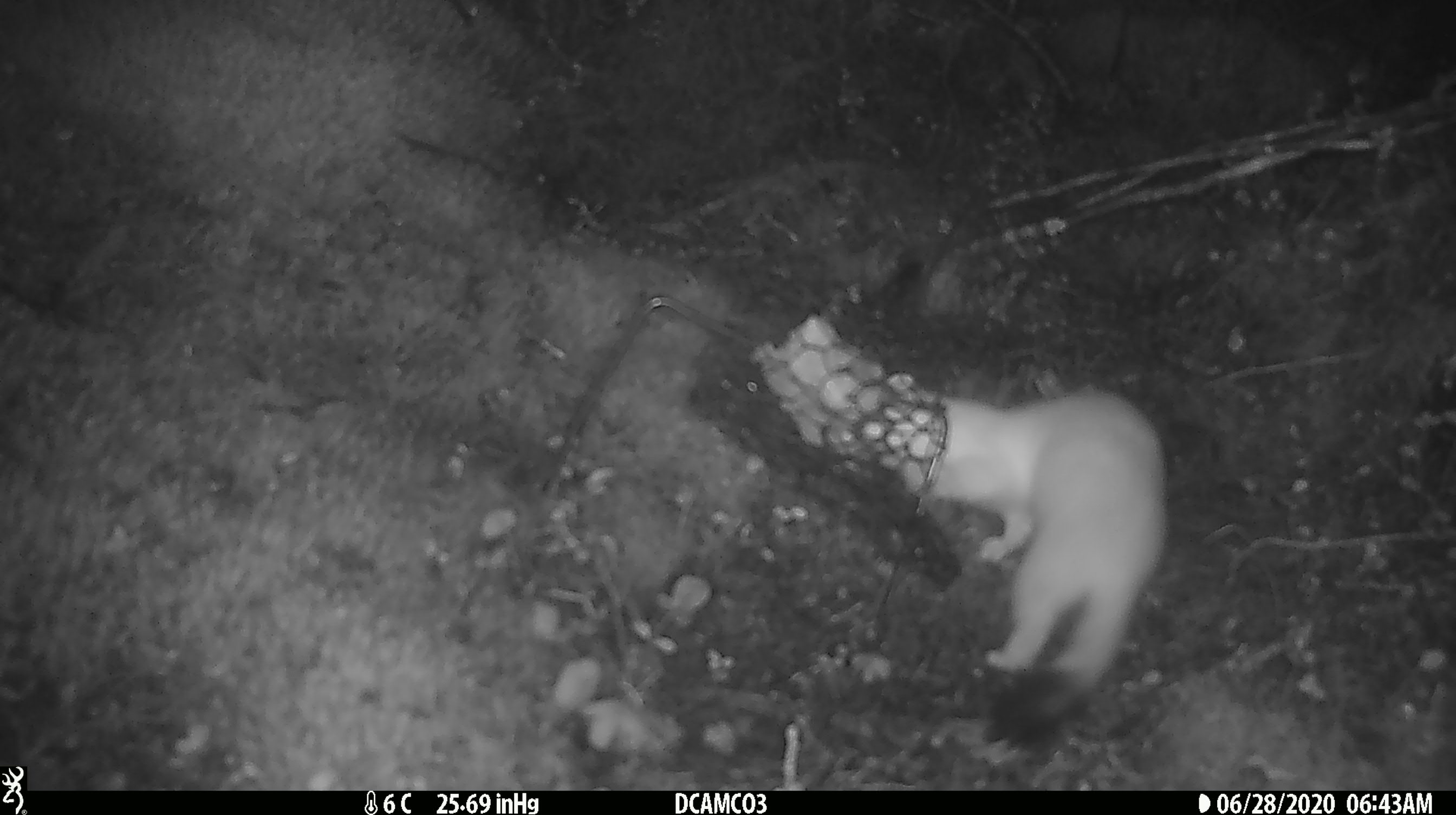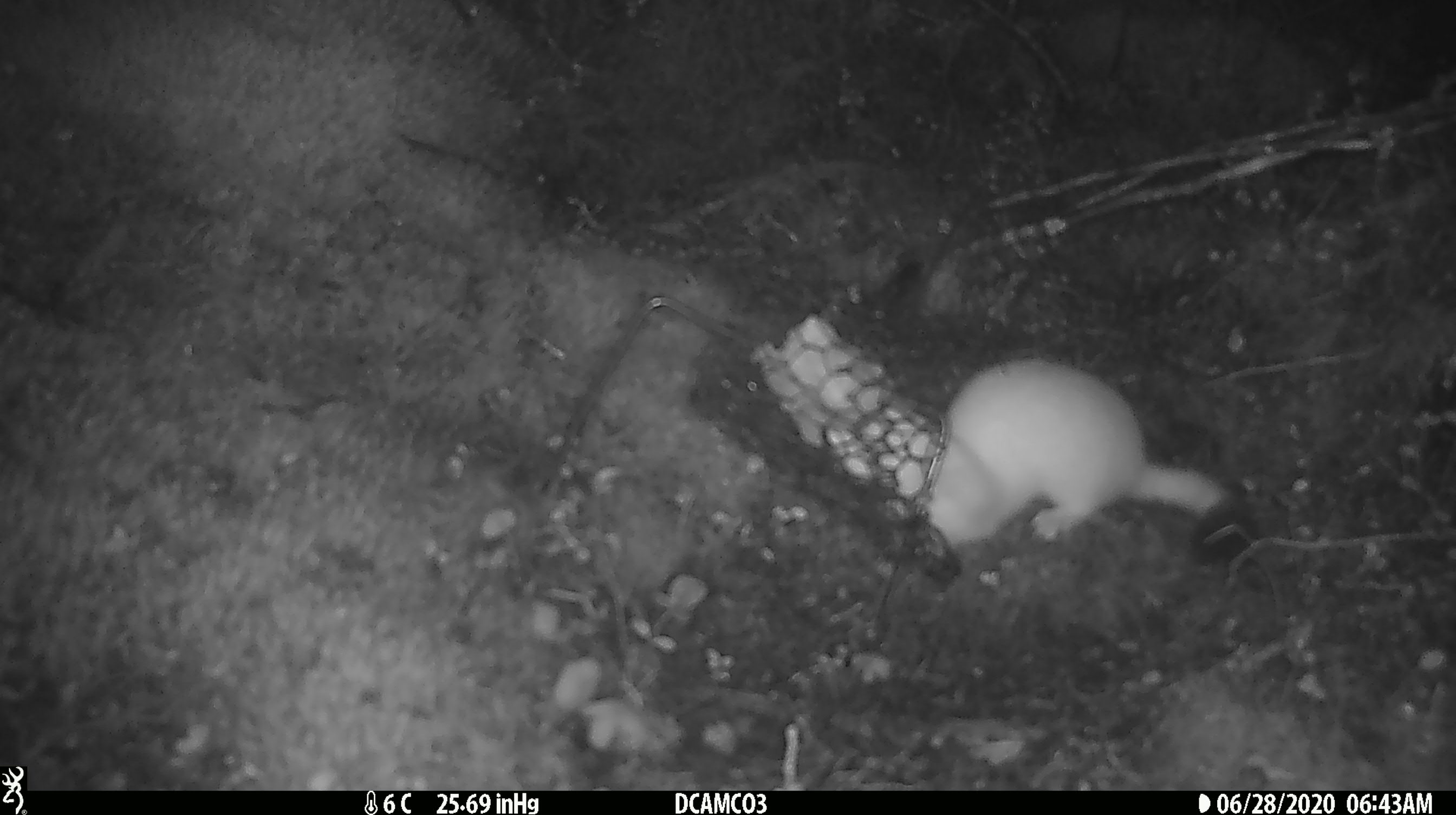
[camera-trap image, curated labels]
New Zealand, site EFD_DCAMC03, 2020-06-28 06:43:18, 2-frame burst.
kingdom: Animalia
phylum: Chordata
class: Mammalia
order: Carnivora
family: Mustelidae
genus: Mustela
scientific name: Mustela erminea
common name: stoat